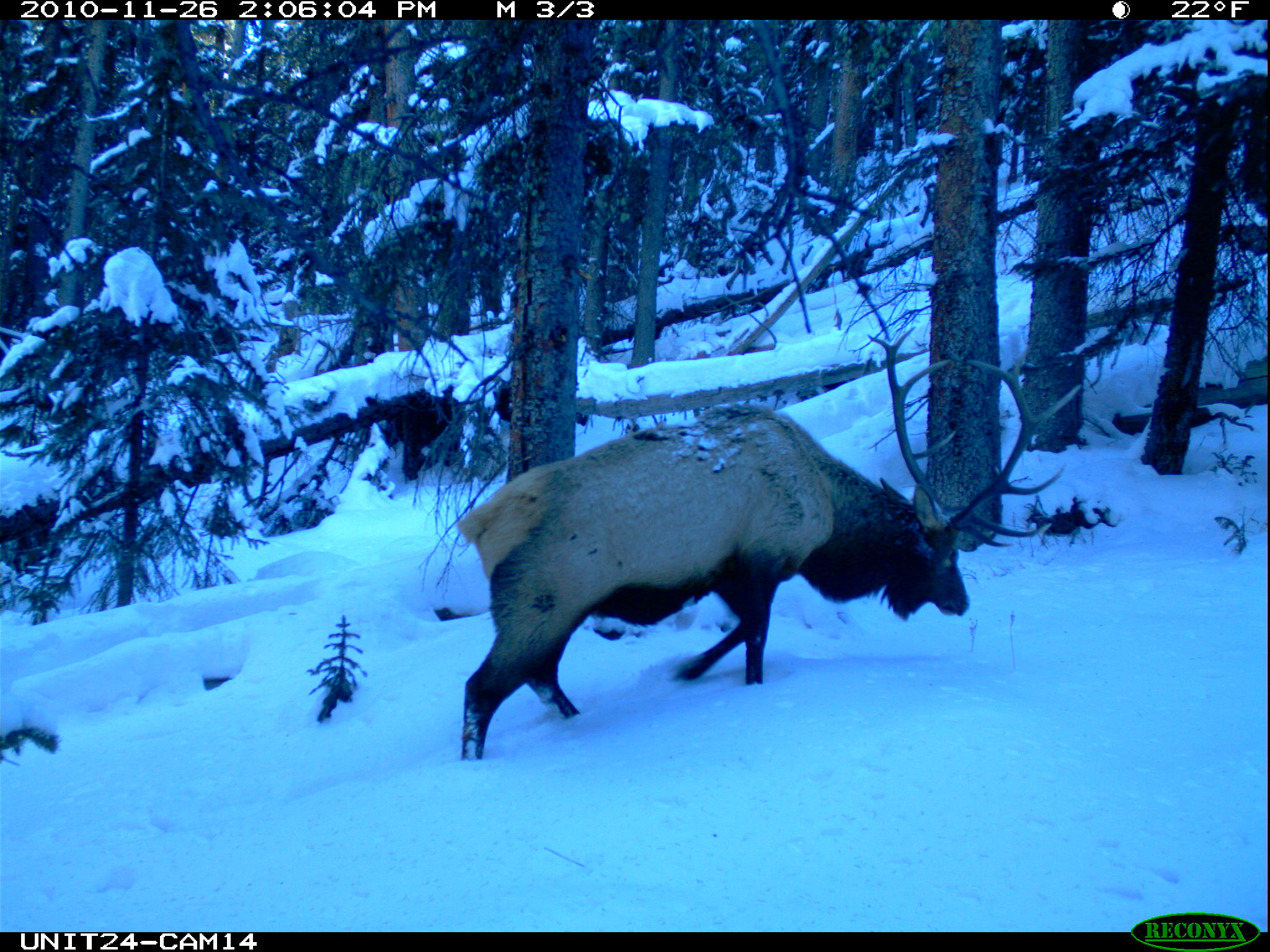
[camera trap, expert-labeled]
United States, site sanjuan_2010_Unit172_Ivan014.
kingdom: Animalia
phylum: Chordata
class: Mammalia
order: Artiodactyla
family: Cervidae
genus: Cervus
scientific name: Cervus elaphus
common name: red deer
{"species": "Cervus elaphus (red deer)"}